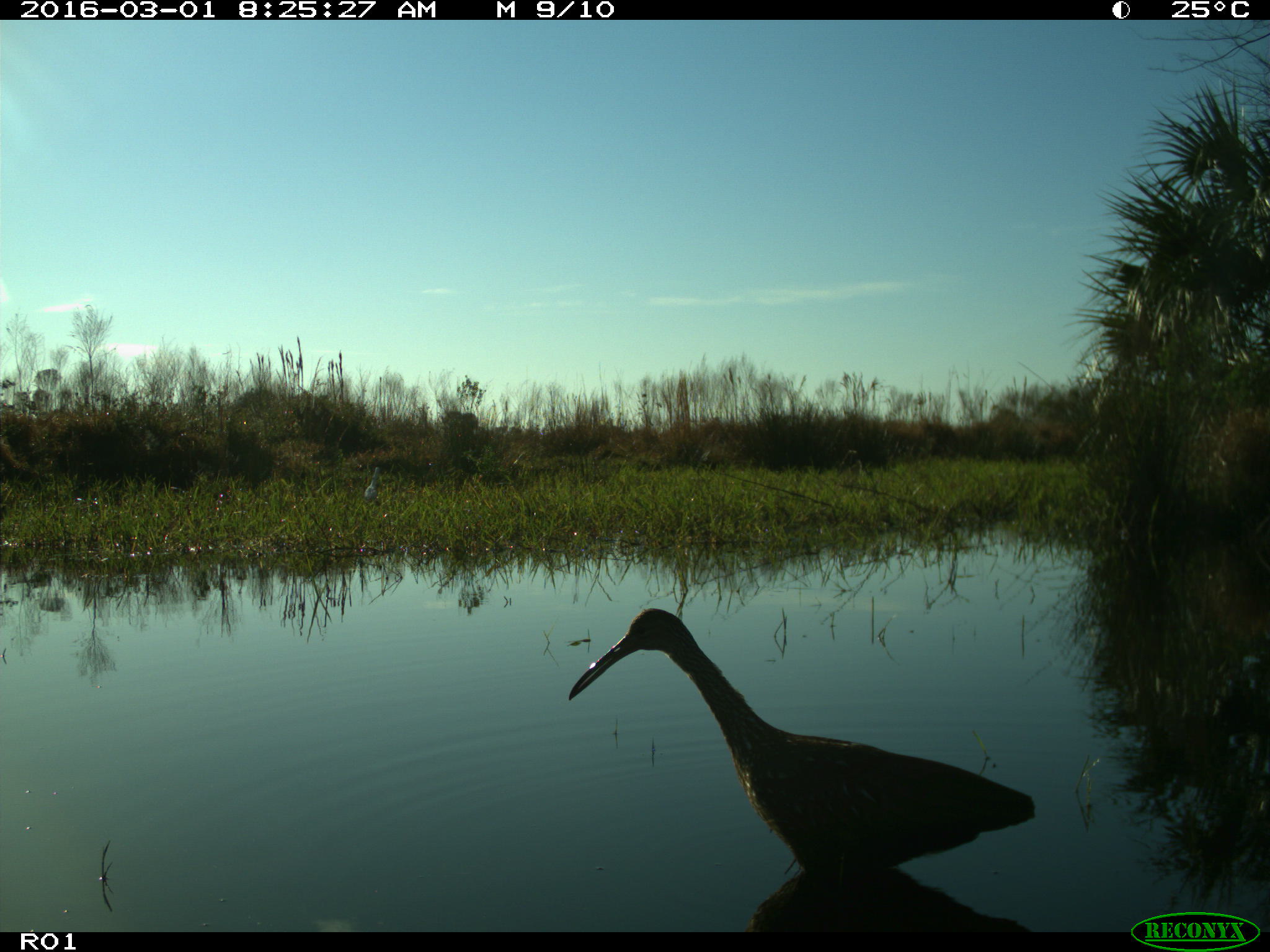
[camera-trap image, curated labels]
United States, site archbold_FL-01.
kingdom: Animalia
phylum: Chordata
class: Aves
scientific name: Aves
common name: birds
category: unidentified bird